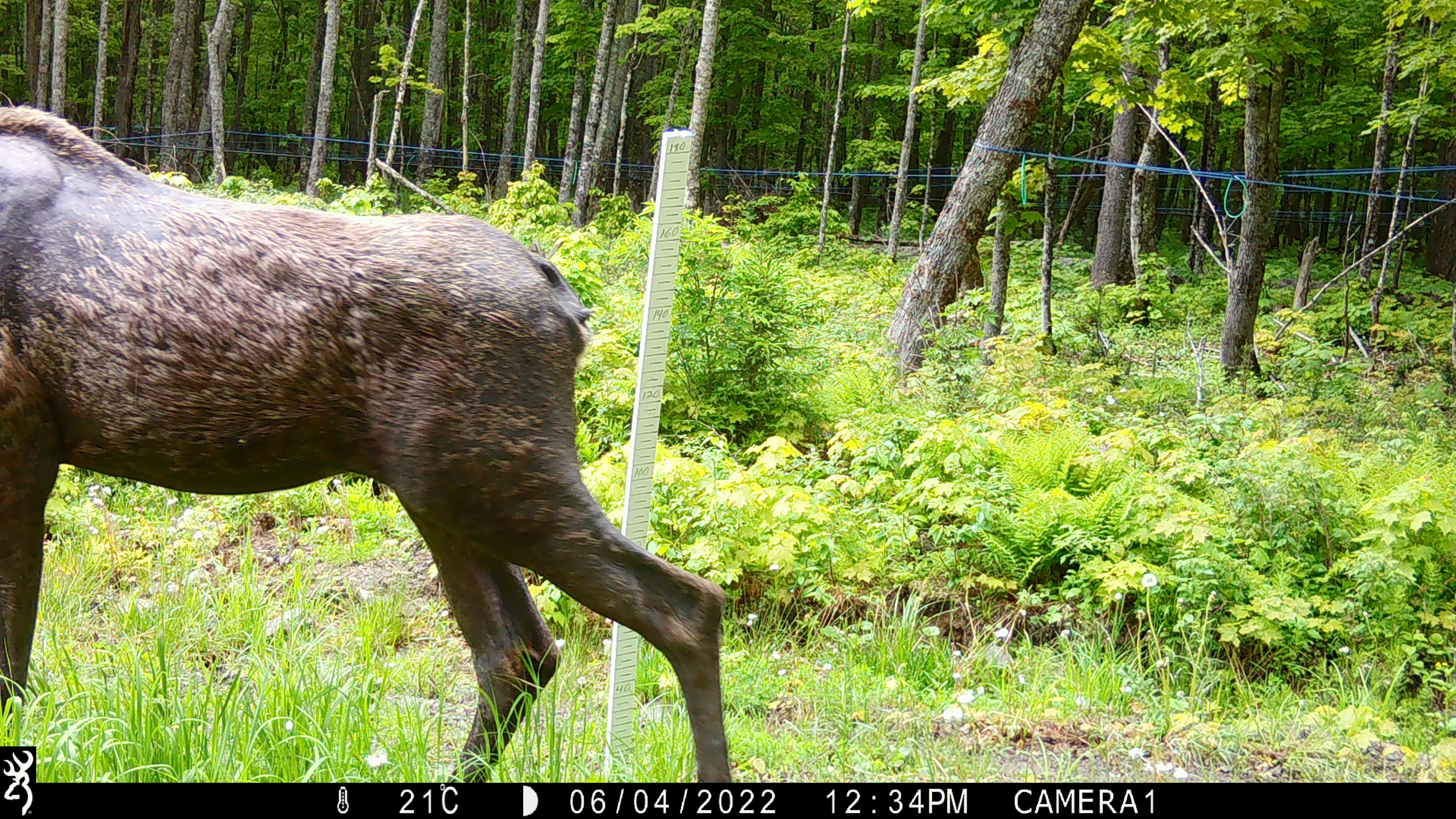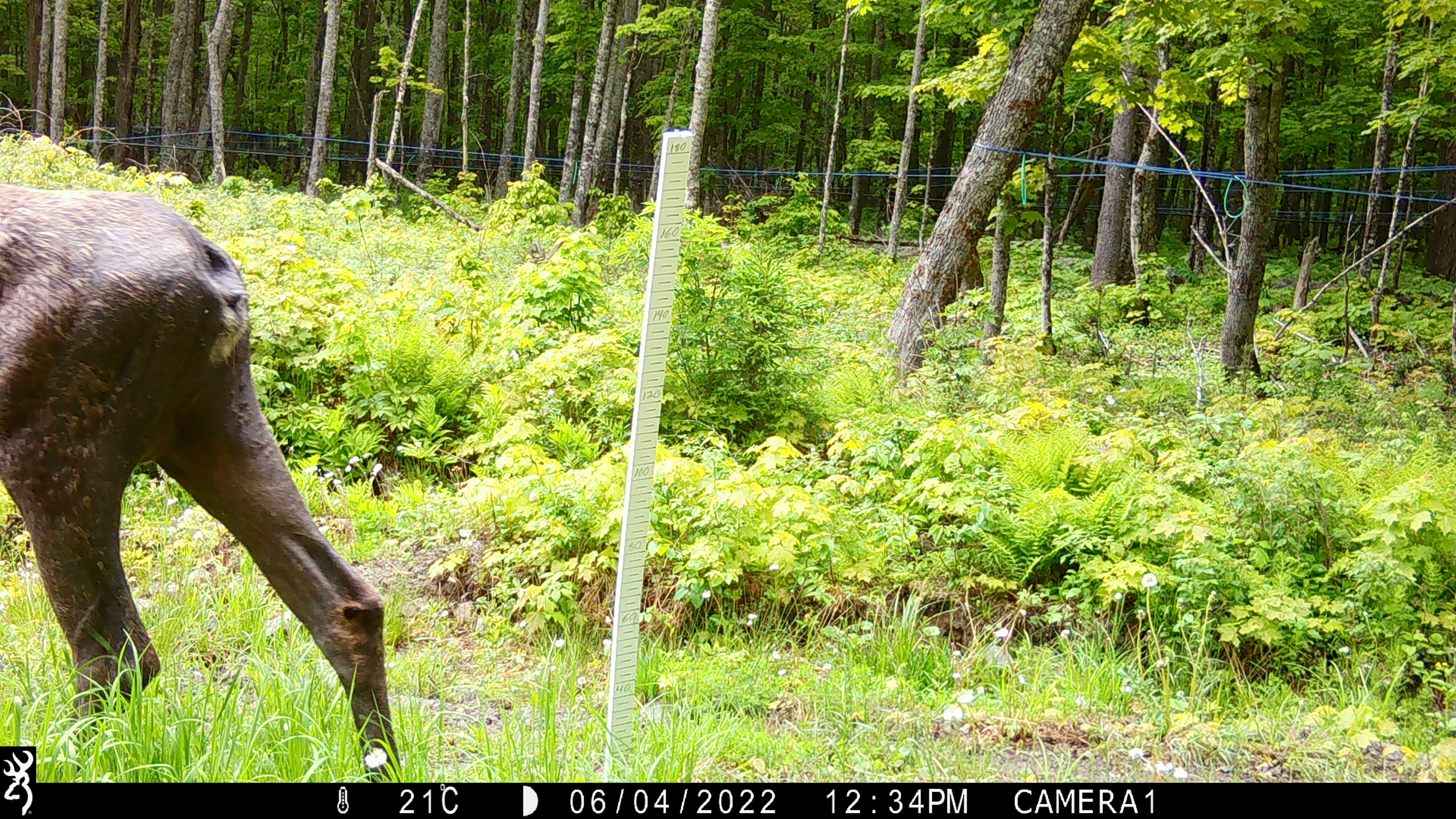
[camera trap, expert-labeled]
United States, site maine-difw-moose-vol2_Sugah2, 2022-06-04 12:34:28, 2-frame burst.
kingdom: Animalia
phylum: Chordata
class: Mammalia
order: Artiodactyla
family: Cervidae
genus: Alces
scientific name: Alces alces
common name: moose